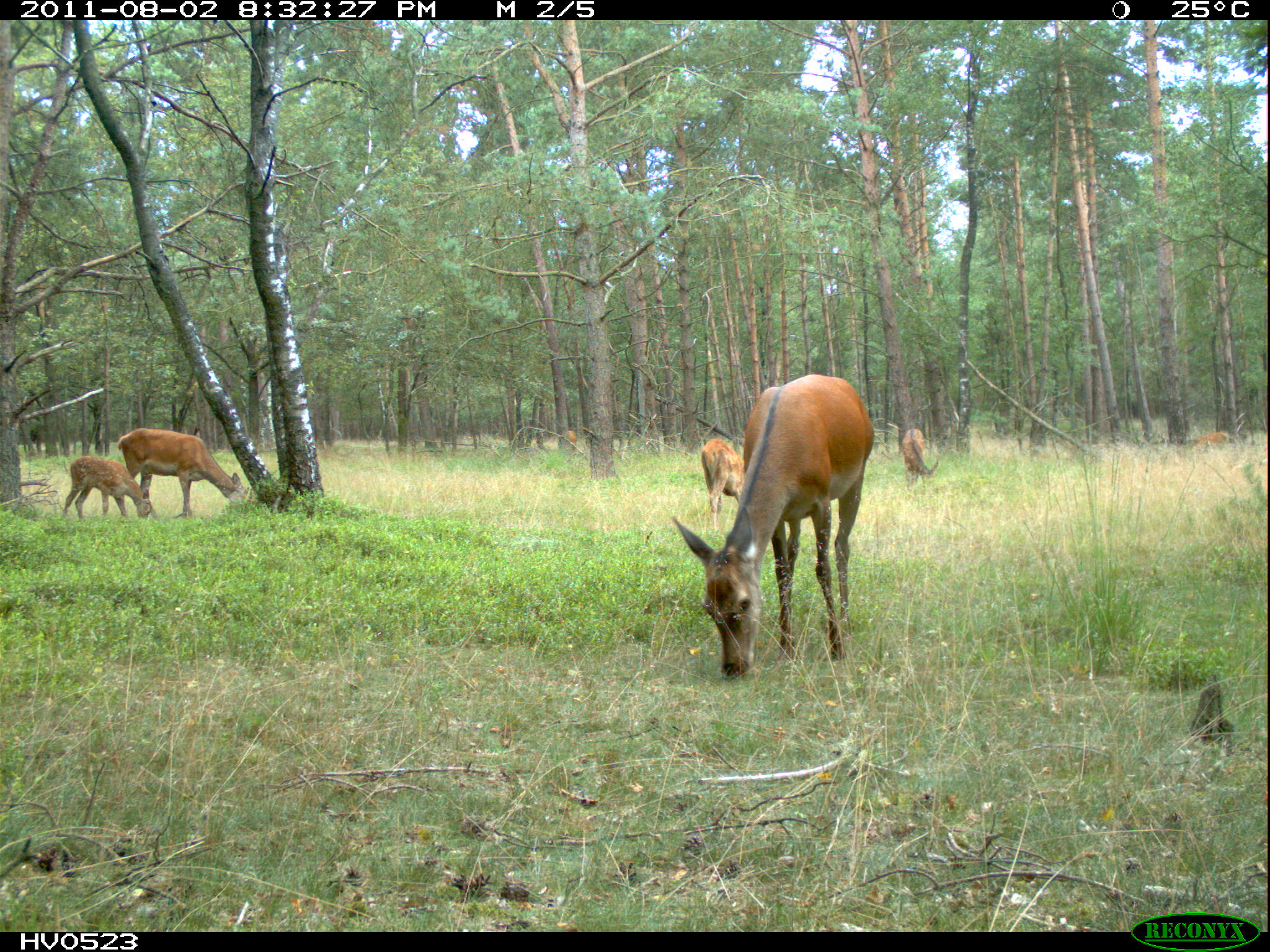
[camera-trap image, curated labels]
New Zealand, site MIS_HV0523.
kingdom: Animalia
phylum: Chordata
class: Mammalia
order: Artiodactyla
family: Cervidae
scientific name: Cervidae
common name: deer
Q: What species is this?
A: Deer (Cervidae).